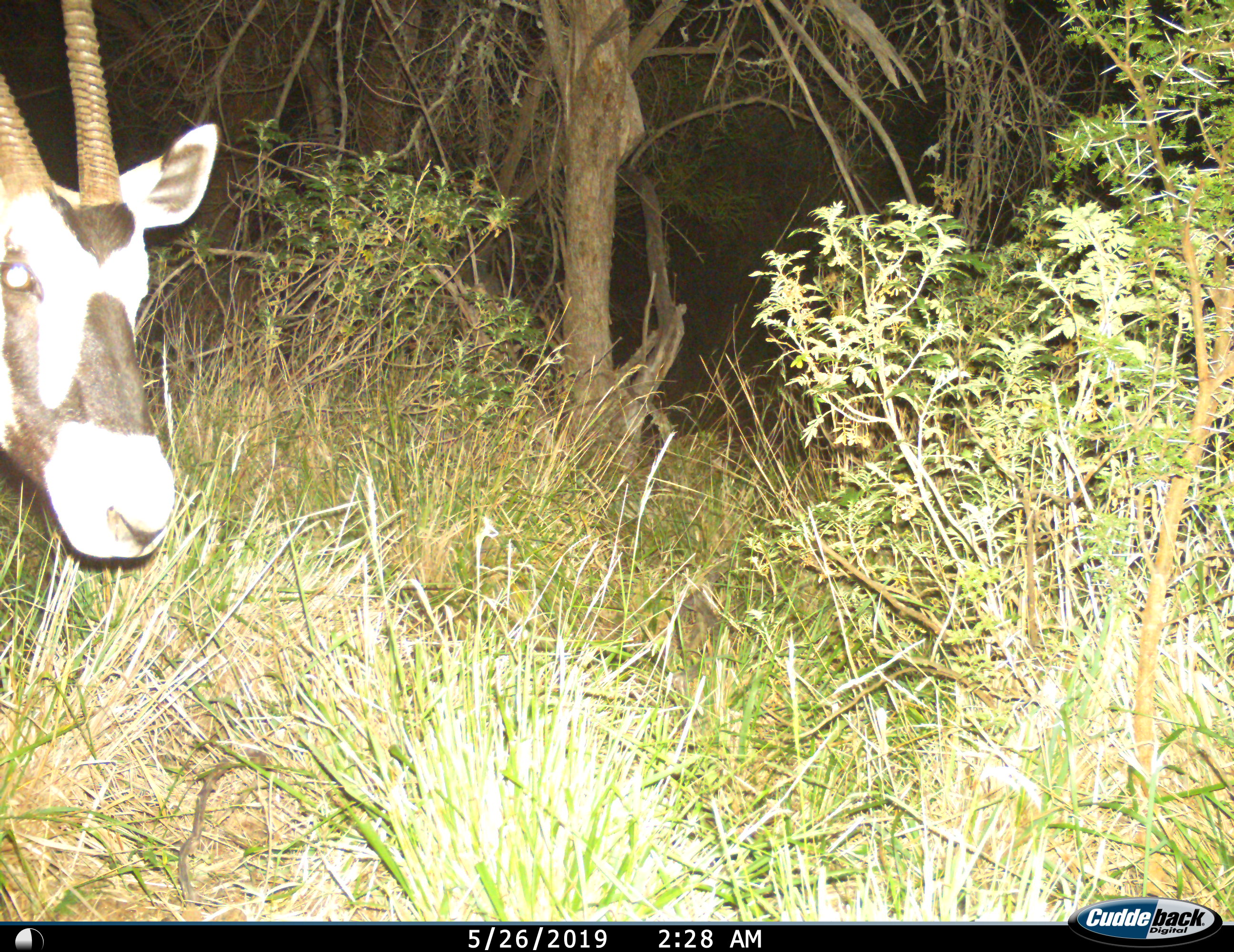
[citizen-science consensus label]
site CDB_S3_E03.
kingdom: Animalia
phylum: Chordata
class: Mammalia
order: Artiodactyla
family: Bovidae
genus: Oryx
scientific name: Oryx gazella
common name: gemsbok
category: oryx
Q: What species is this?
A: Oryx (gemsbok) (Oryx gazella).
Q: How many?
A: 1.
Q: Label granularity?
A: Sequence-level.